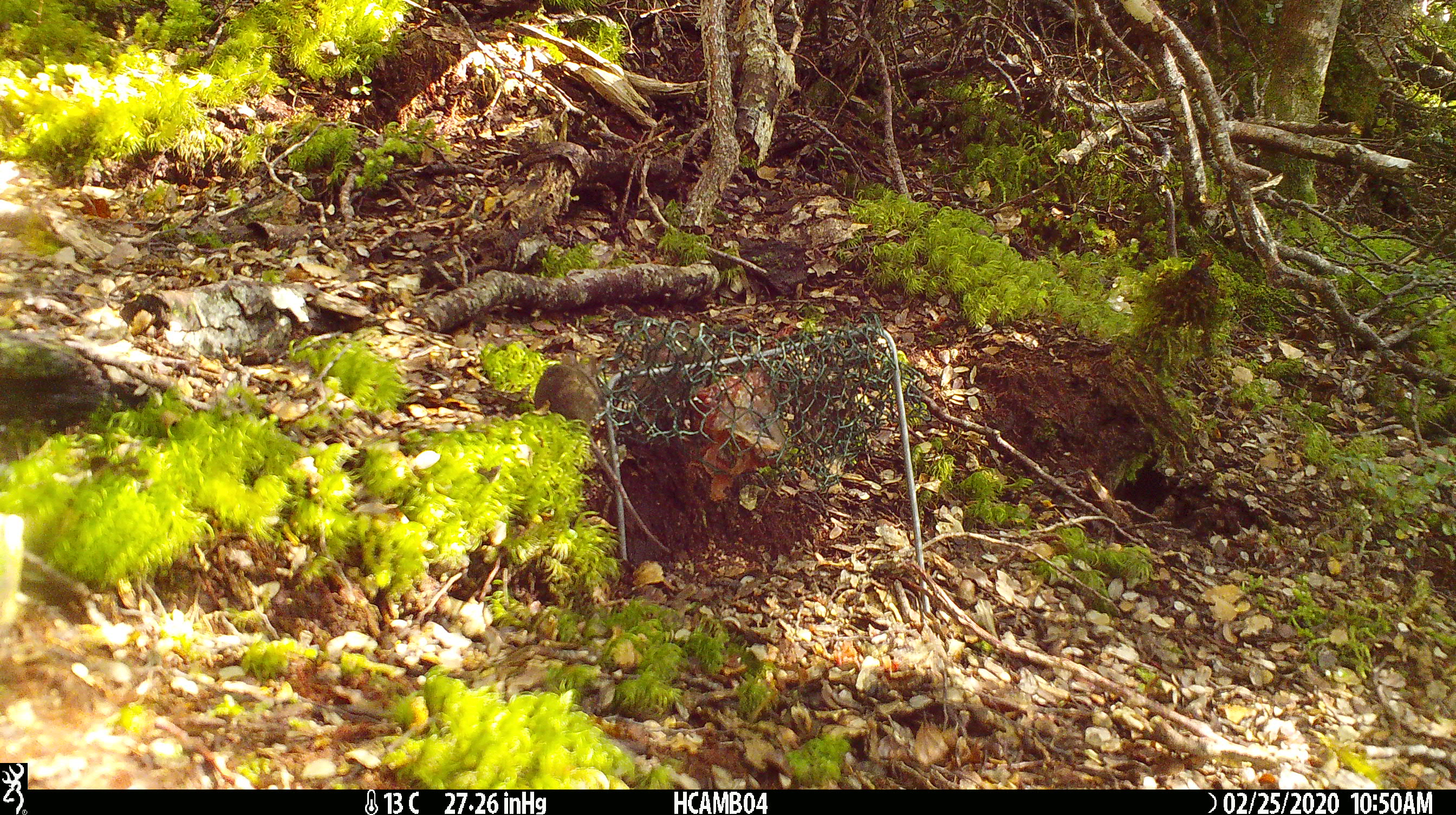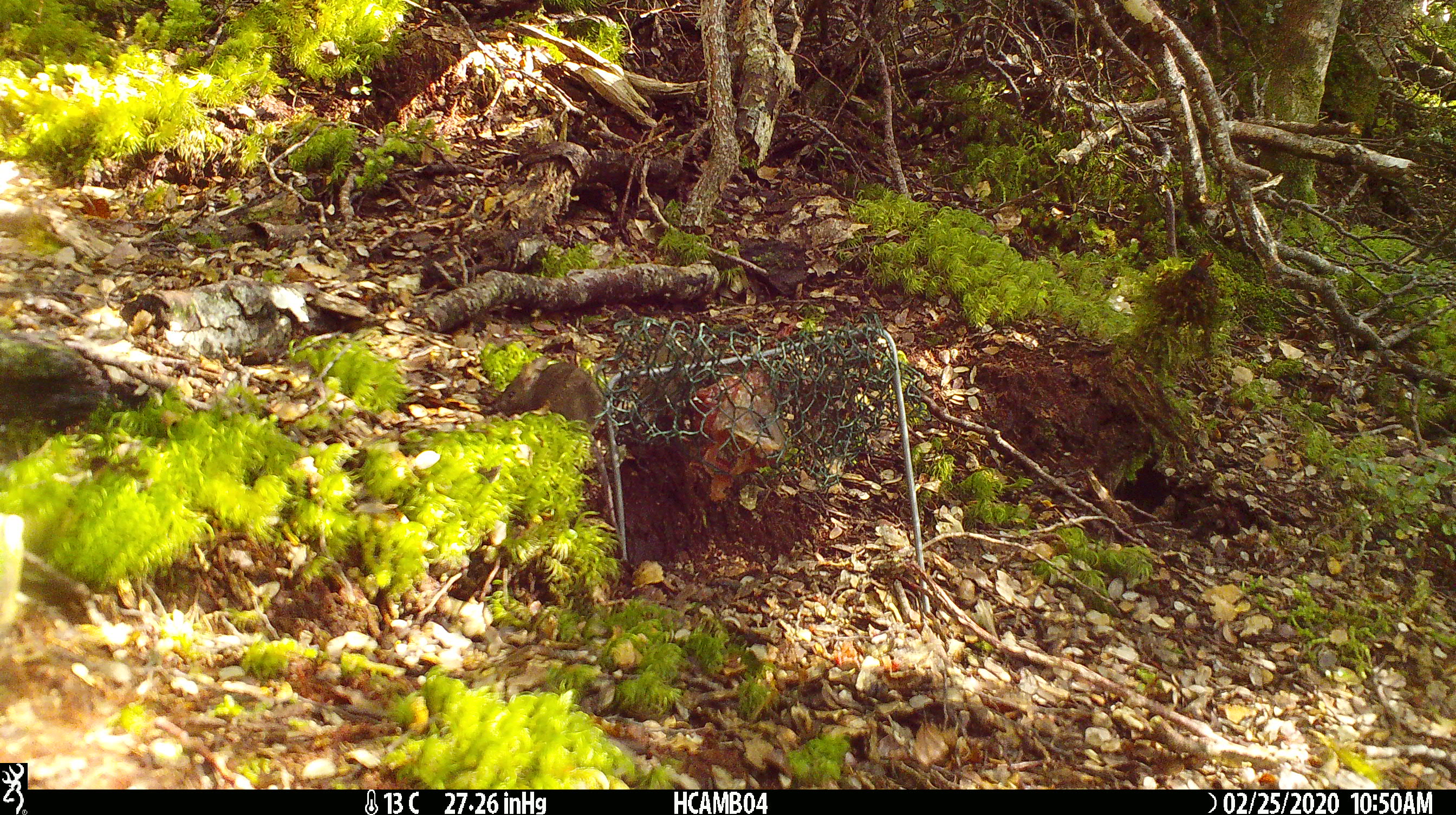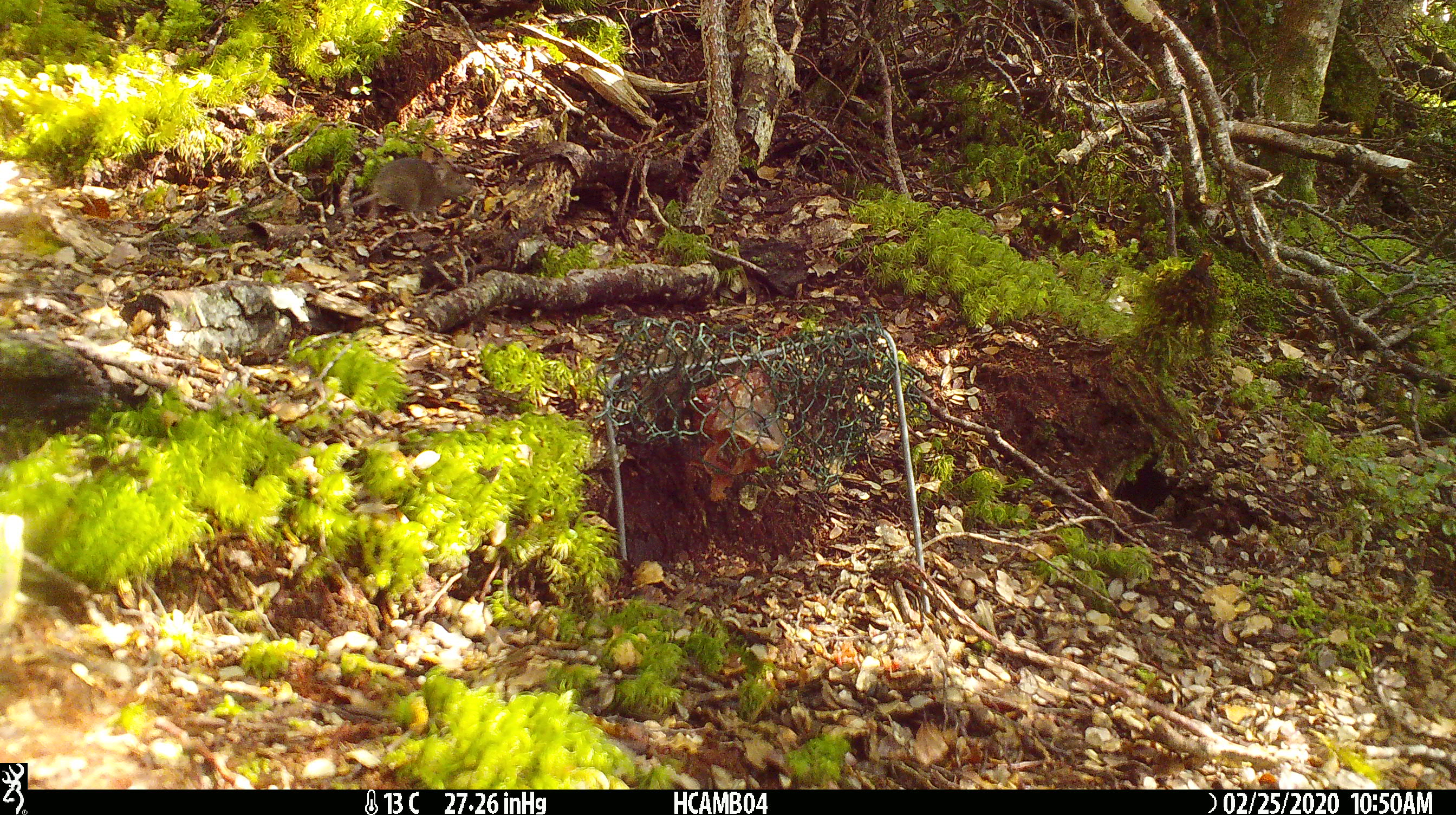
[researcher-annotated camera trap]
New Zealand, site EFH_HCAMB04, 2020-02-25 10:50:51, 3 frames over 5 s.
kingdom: Animalia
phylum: Chordata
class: Mammalia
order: Rodentia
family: Muridae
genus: Mus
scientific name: Mus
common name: mouse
Mouse (Mus).